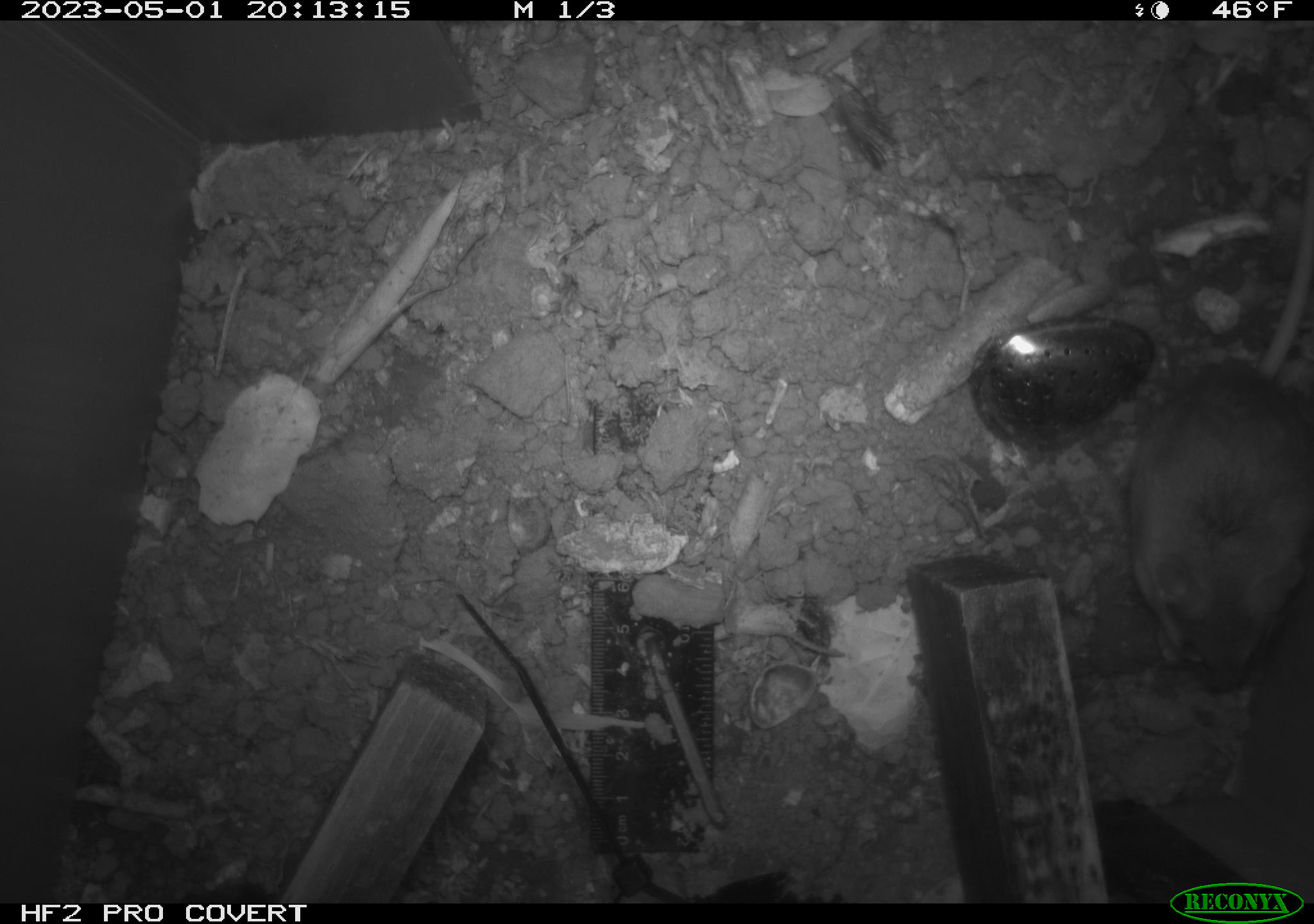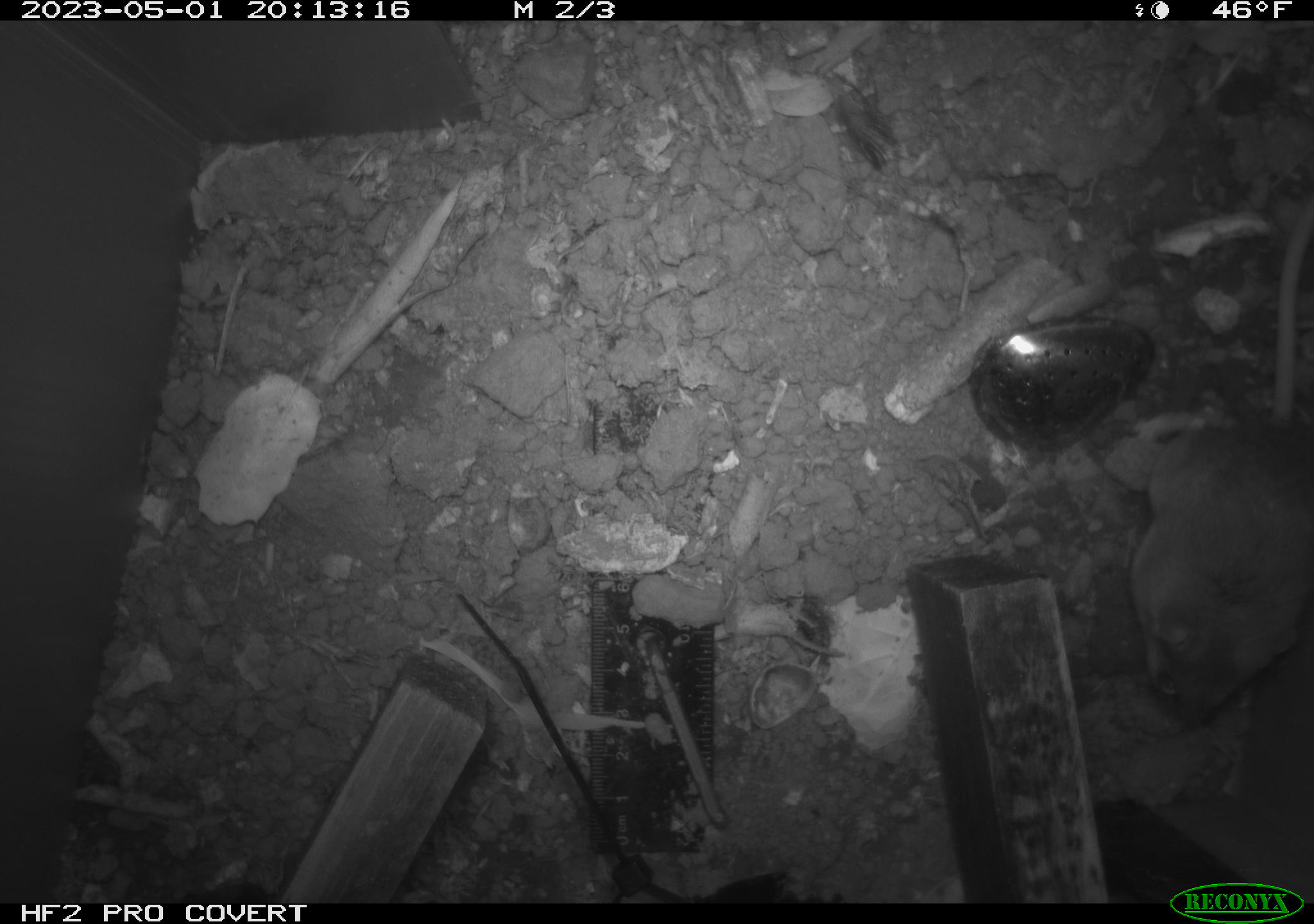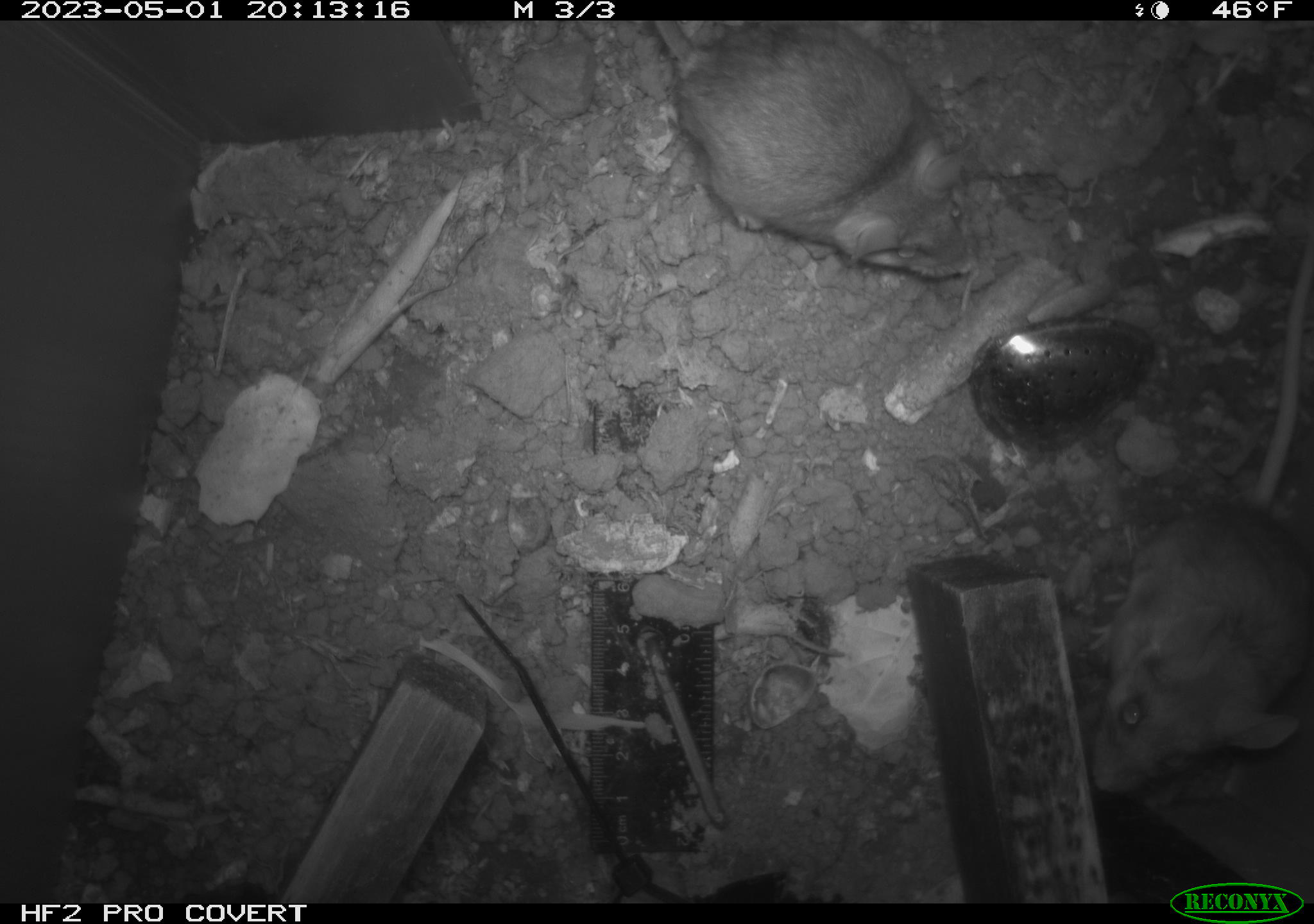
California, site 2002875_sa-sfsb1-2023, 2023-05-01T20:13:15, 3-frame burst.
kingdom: Animalia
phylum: Chordata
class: Mammalia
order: Rodentia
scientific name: Rodentia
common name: mouse species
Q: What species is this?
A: Mouse species (Rodentia).